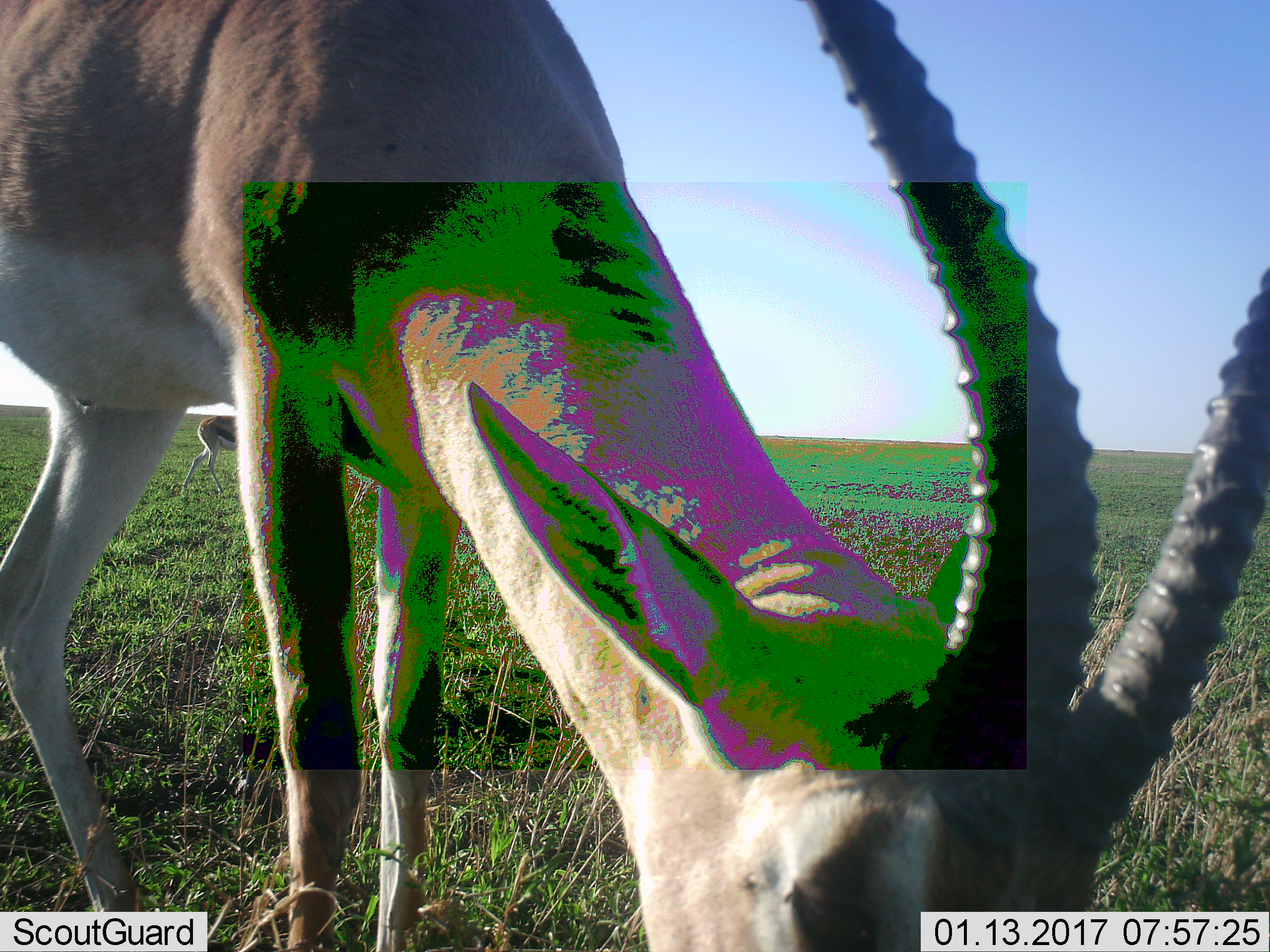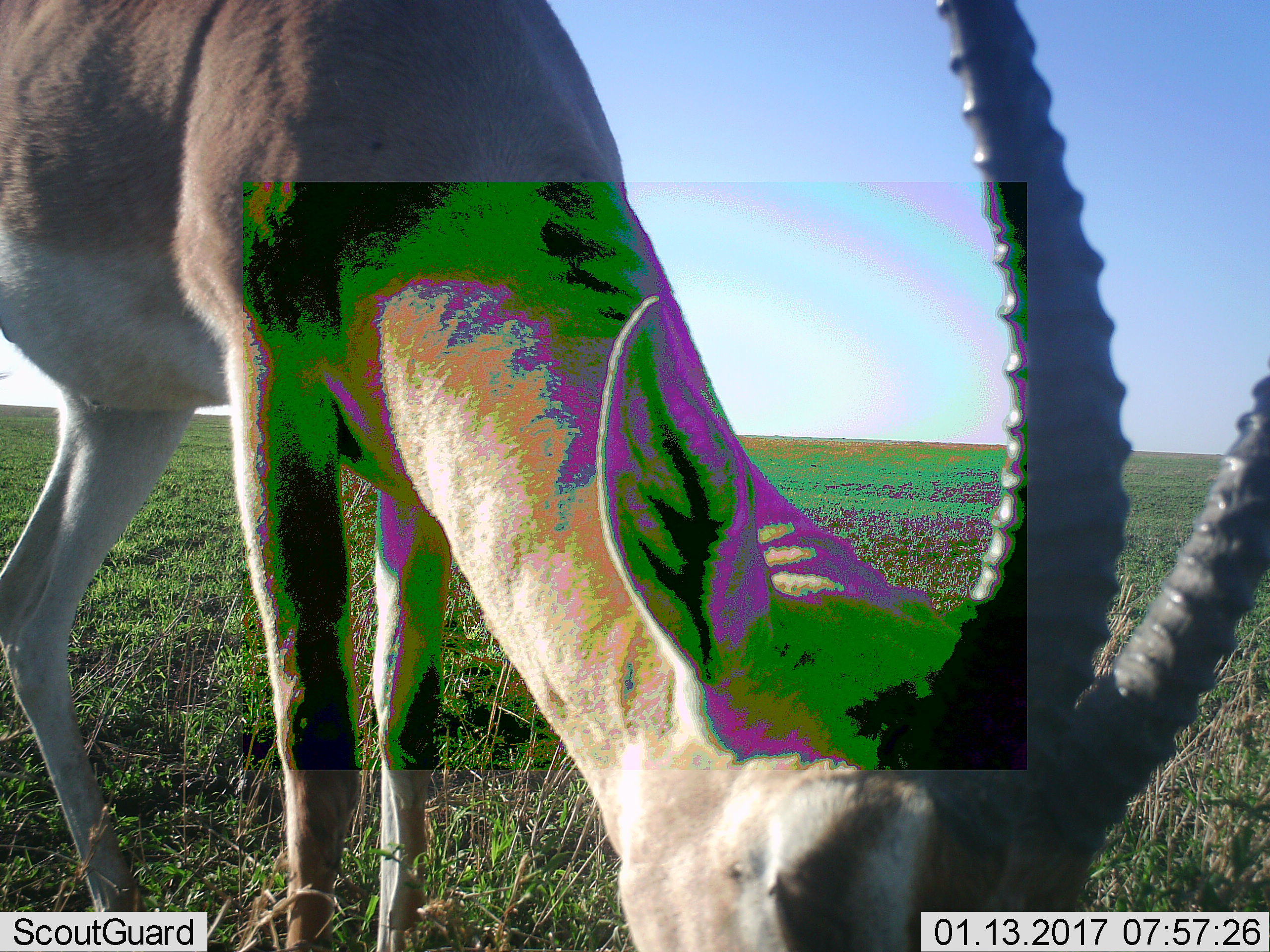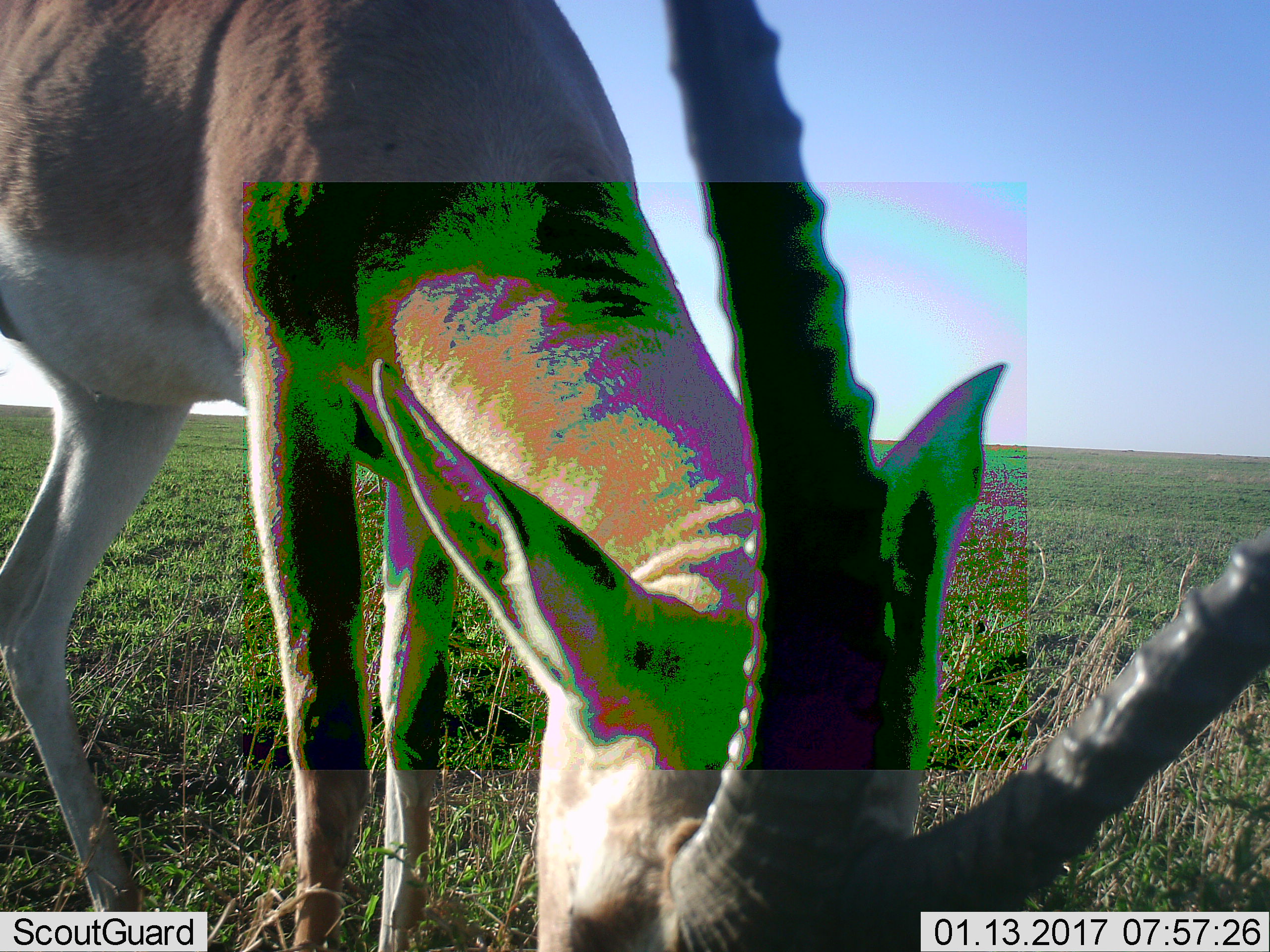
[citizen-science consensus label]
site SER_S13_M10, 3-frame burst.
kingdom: Animalia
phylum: Chordata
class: Mammalia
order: Artiodactyla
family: Bovidae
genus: Nanger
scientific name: Nanger granti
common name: grant's gazelle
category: gazellegrants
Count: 1.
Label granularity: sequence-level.